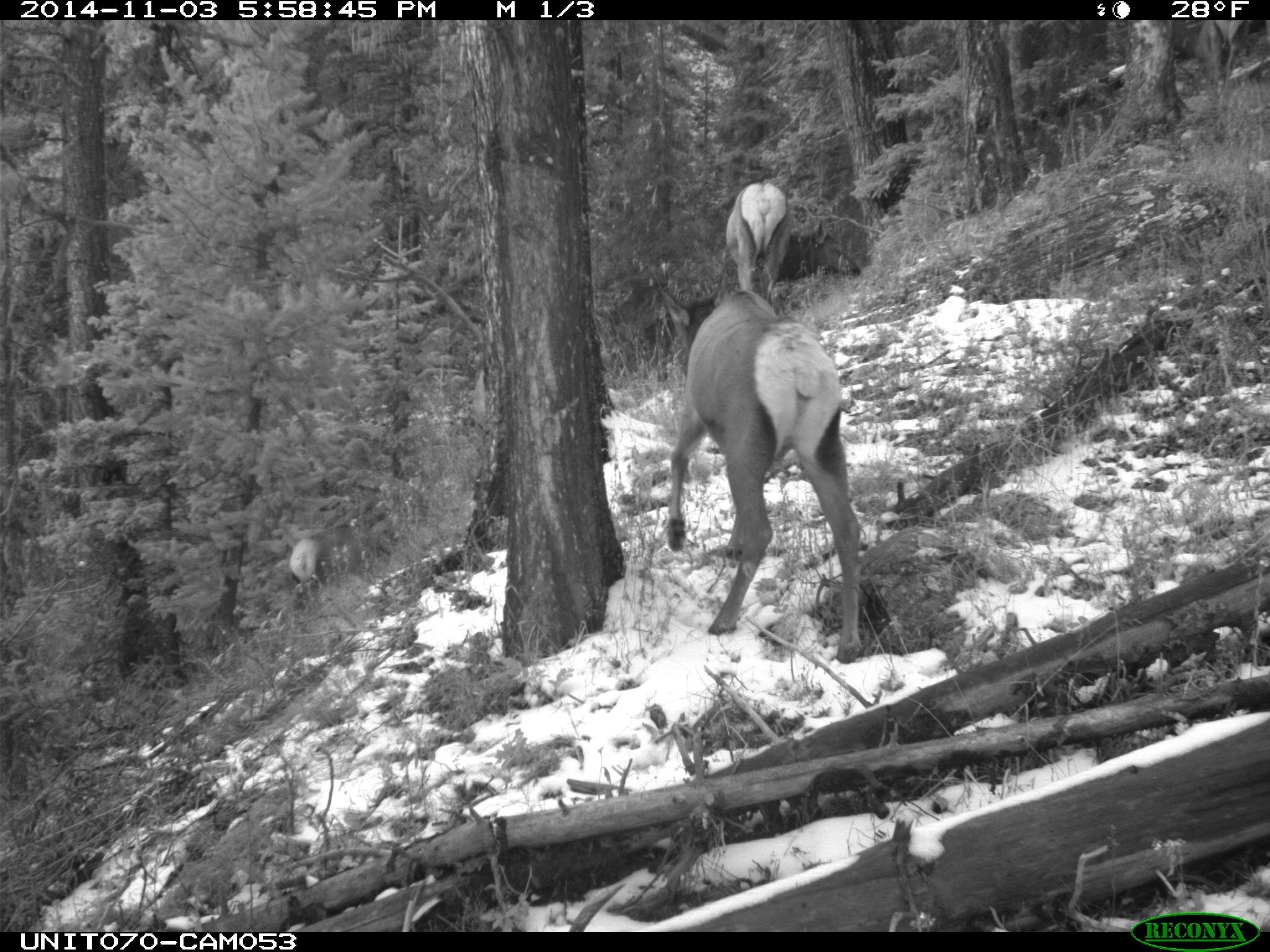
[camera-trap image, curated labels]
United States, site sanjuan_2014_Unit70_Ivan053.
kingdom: Animalia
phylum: Chordata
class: Mammalia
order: Artiodactyla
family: Cervidae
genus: Cervus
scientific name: Cervus elaphus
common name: red deer